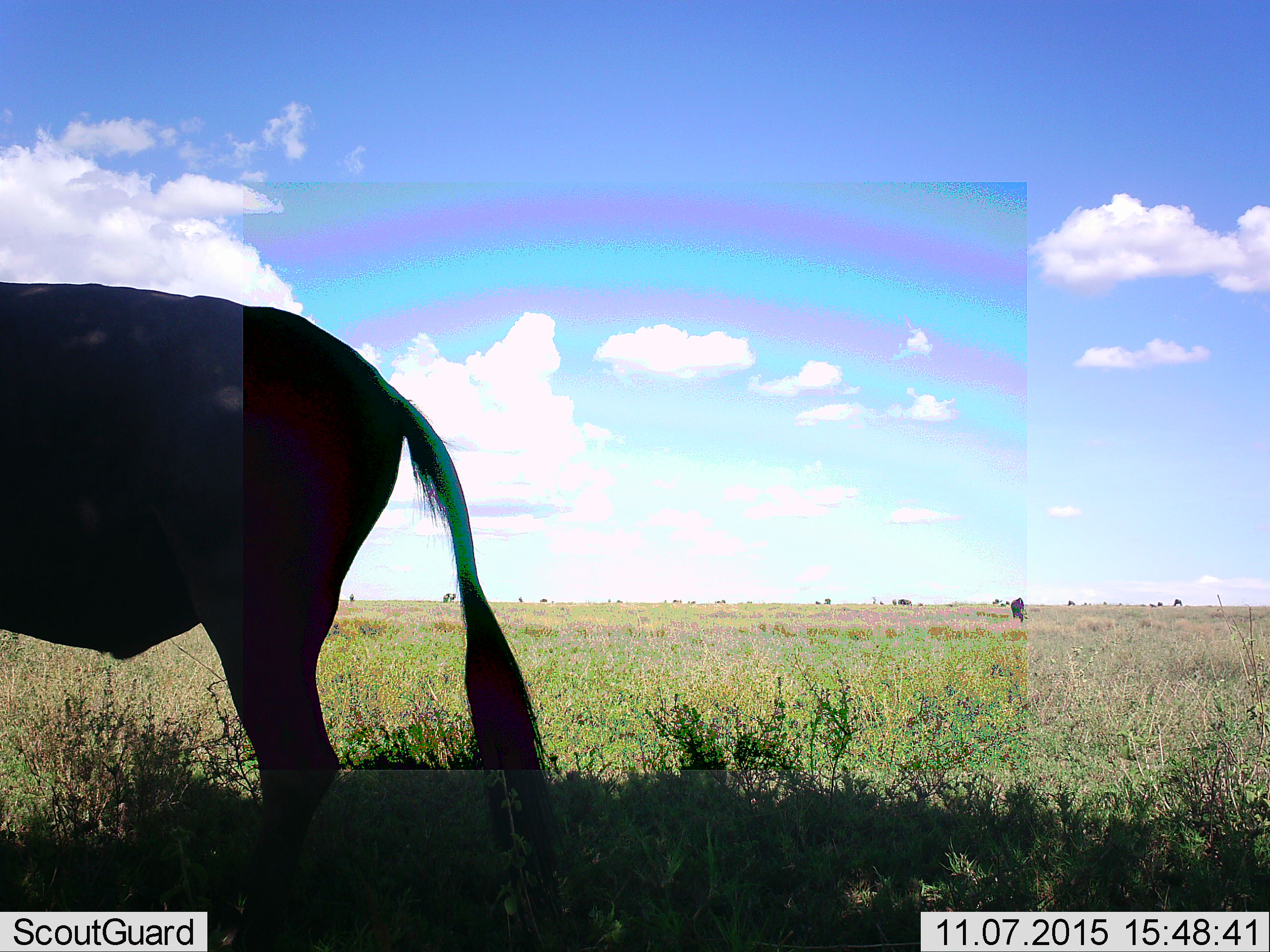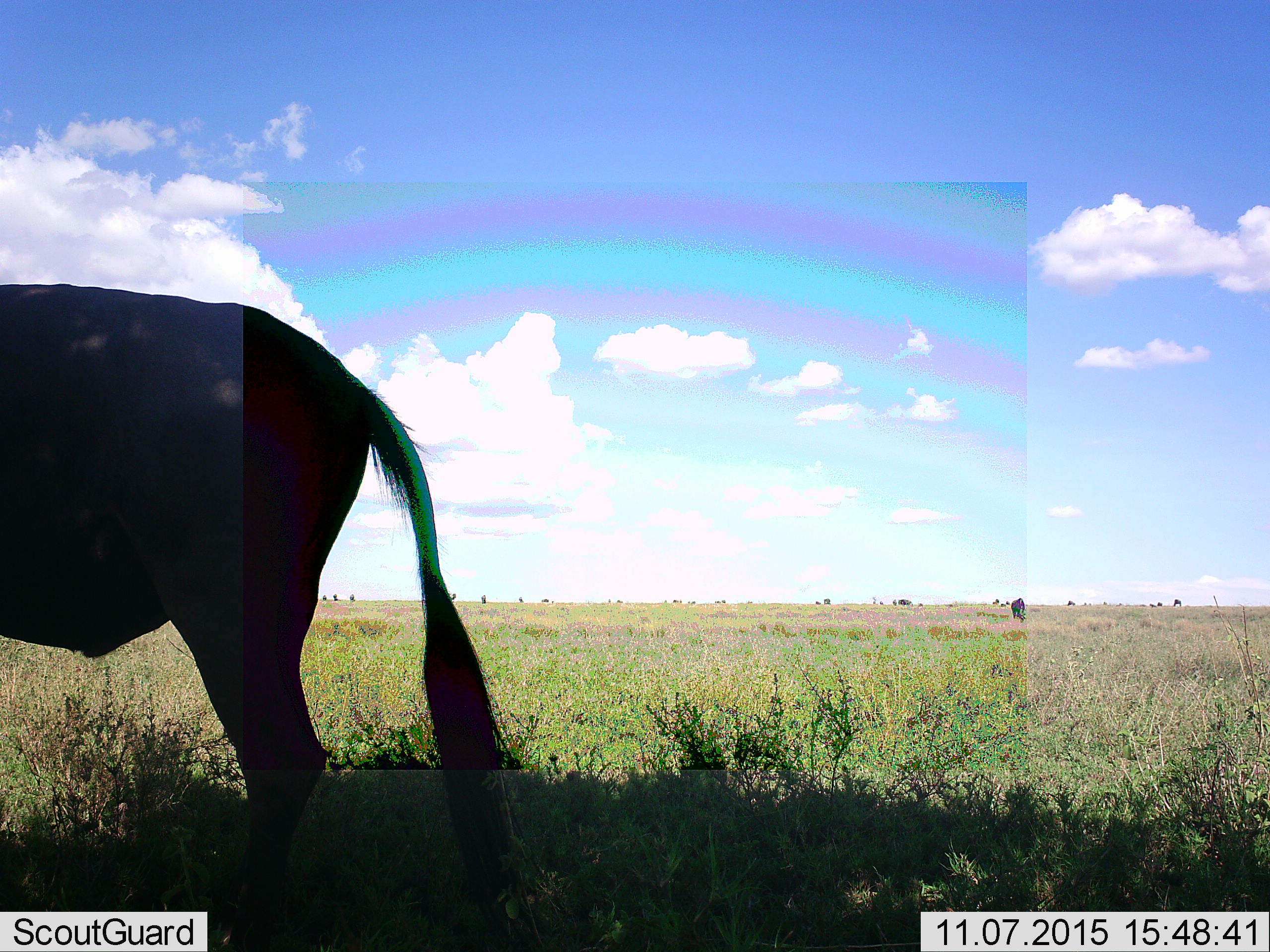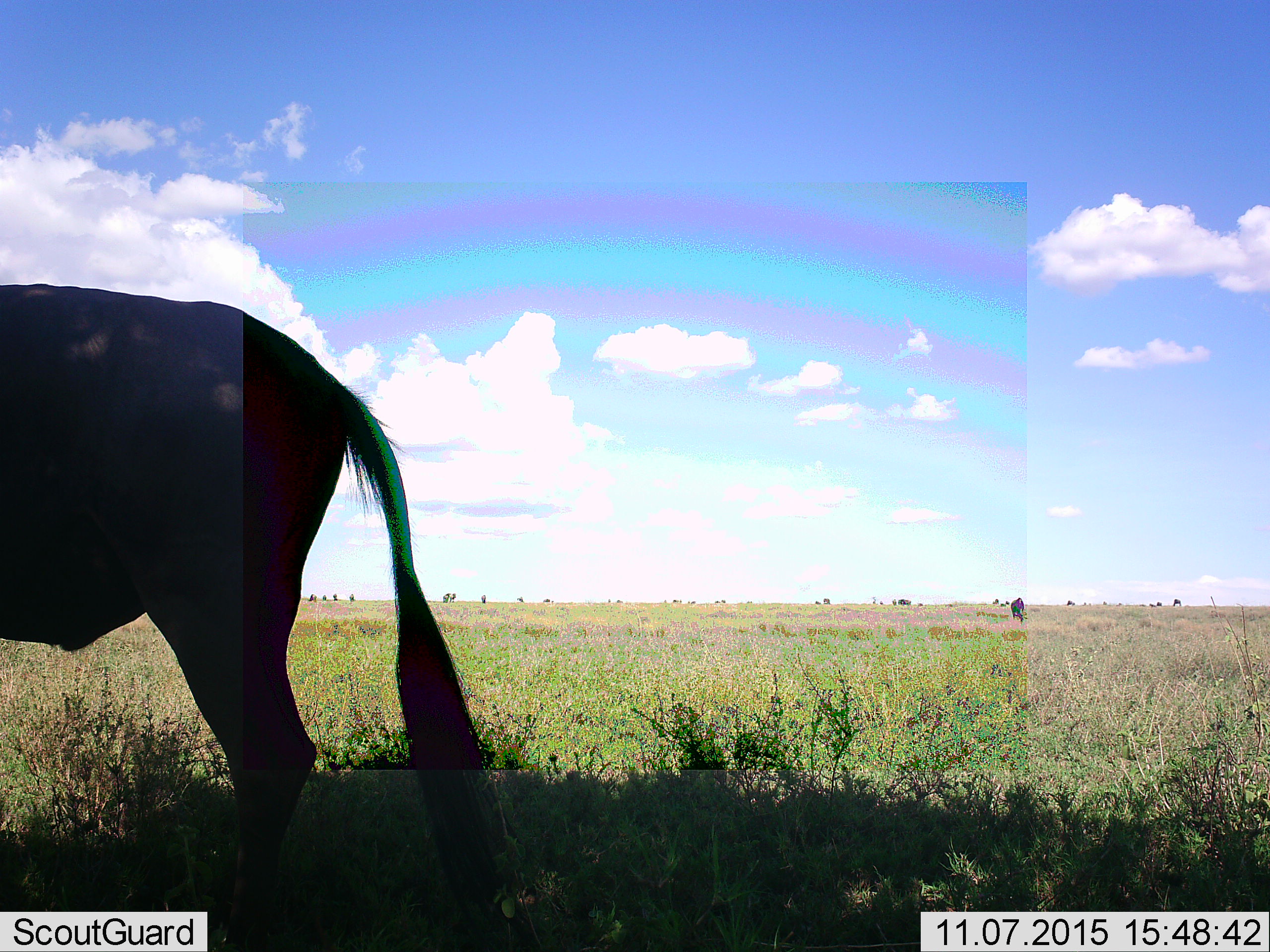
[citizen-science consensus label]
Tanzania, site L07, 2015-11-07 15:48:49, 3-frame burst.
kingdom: Animalia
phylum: Chordata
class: Mammalia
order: Artiodactyla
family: Bovidae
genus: Connochaetes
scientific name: Connochaetes taurinus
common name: blue wildebeest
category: wildebeest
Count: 11-50.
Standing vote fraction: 67%.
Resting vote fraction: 0%.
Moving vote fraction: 67%.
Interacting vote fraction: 0%.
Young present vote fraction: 0%.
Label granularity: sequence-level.